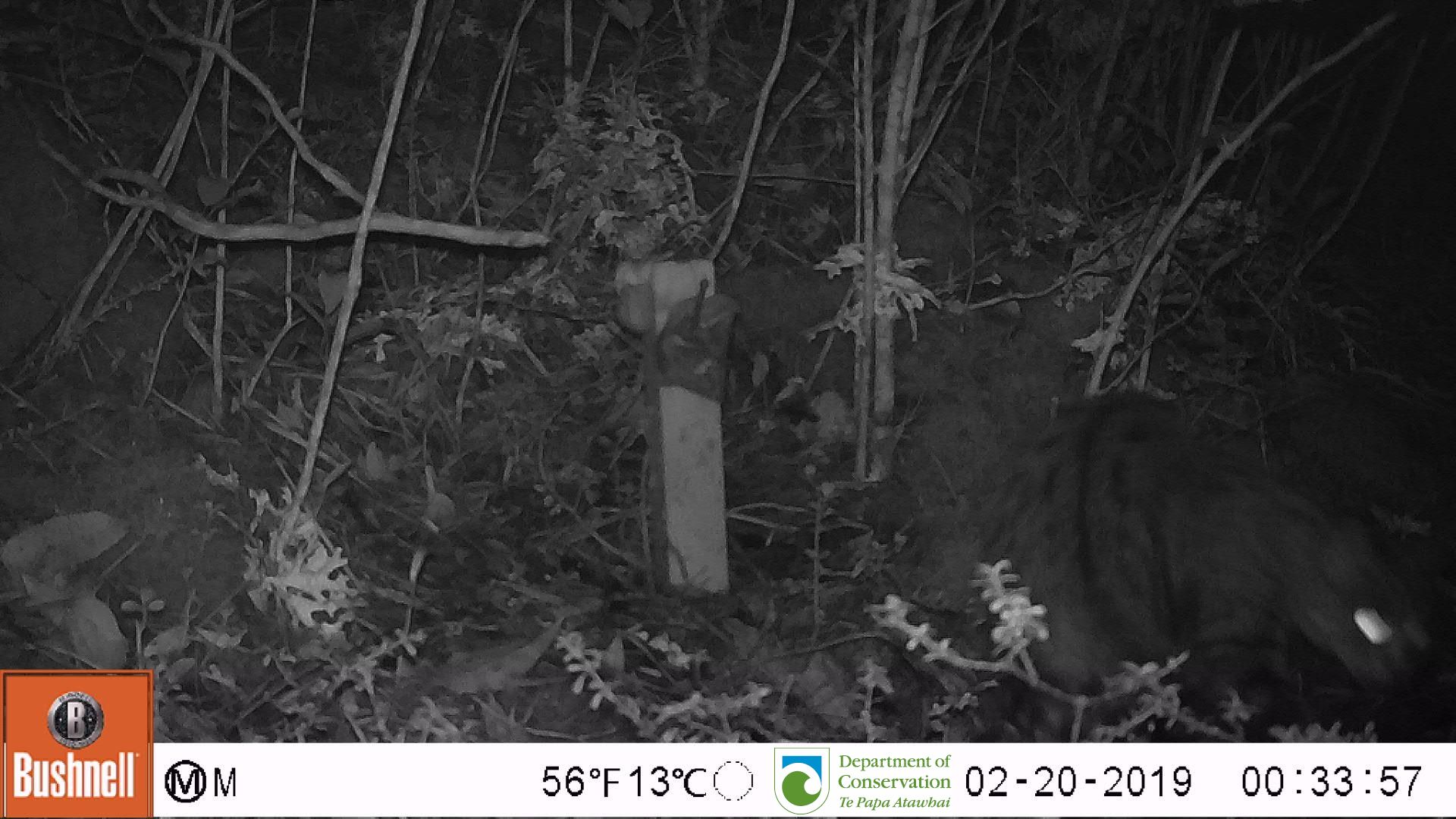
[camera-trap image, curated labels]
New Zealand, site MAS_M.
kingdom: Animalia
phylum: Chordata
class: Mammalia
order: Carnivora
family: Felidae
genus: Felis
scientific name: Felis catus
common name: domestic cat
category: cat